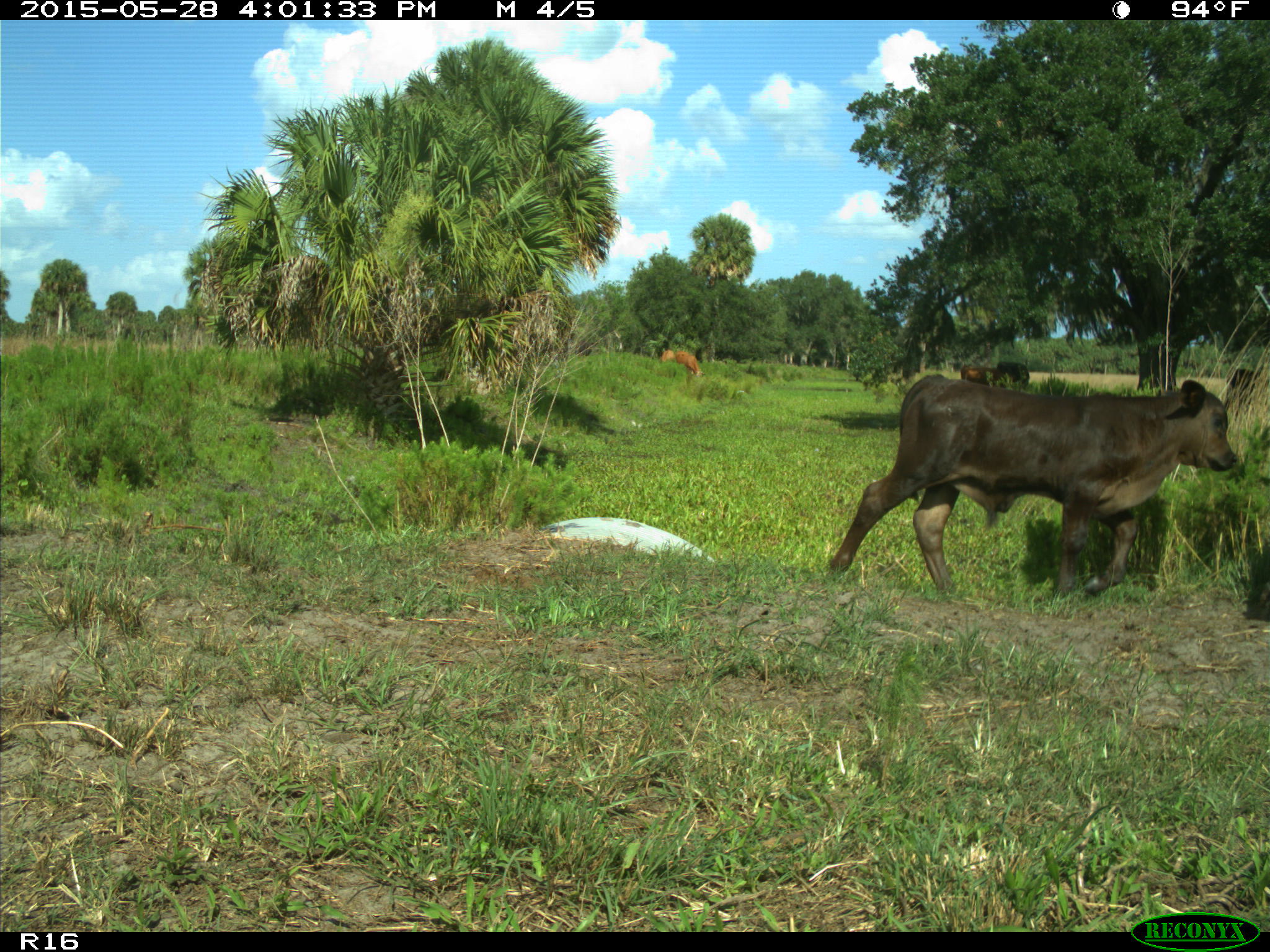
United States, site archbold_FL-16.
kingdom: Animalia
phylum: Chordata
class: Mammalia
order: Artiodactyla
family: Bovidae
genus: Bos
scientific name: Bos taurus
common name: domestic cow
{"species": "Bos taurus (domestic cow)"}